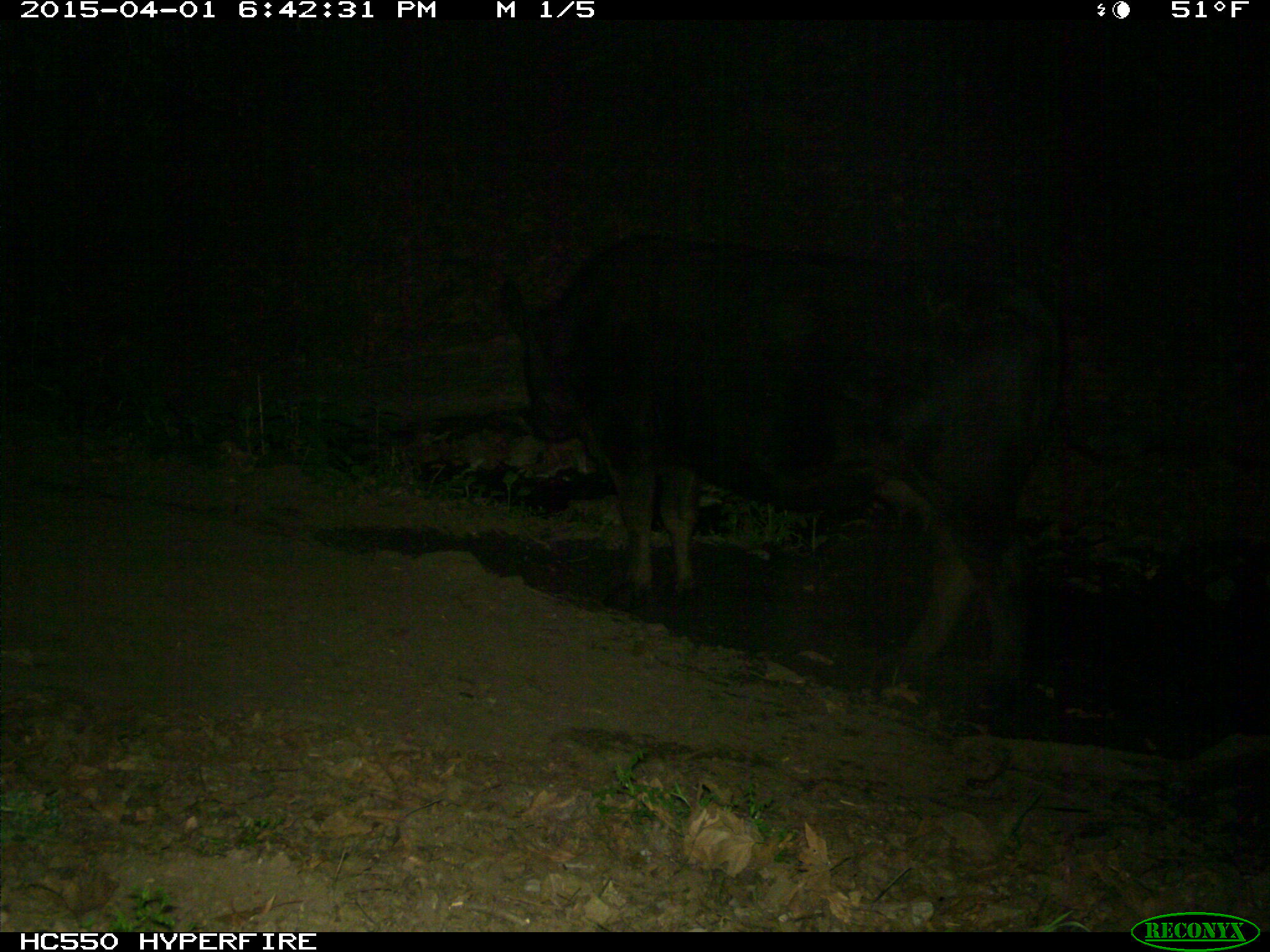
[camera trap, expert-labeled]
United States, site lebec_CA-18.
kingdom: Animalia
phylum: Chordata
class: Mammalia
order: Artiodactyla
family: Bovidae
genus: Bos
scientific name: Bos taurus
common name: domestic cow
Bos taurus (domestic cow).